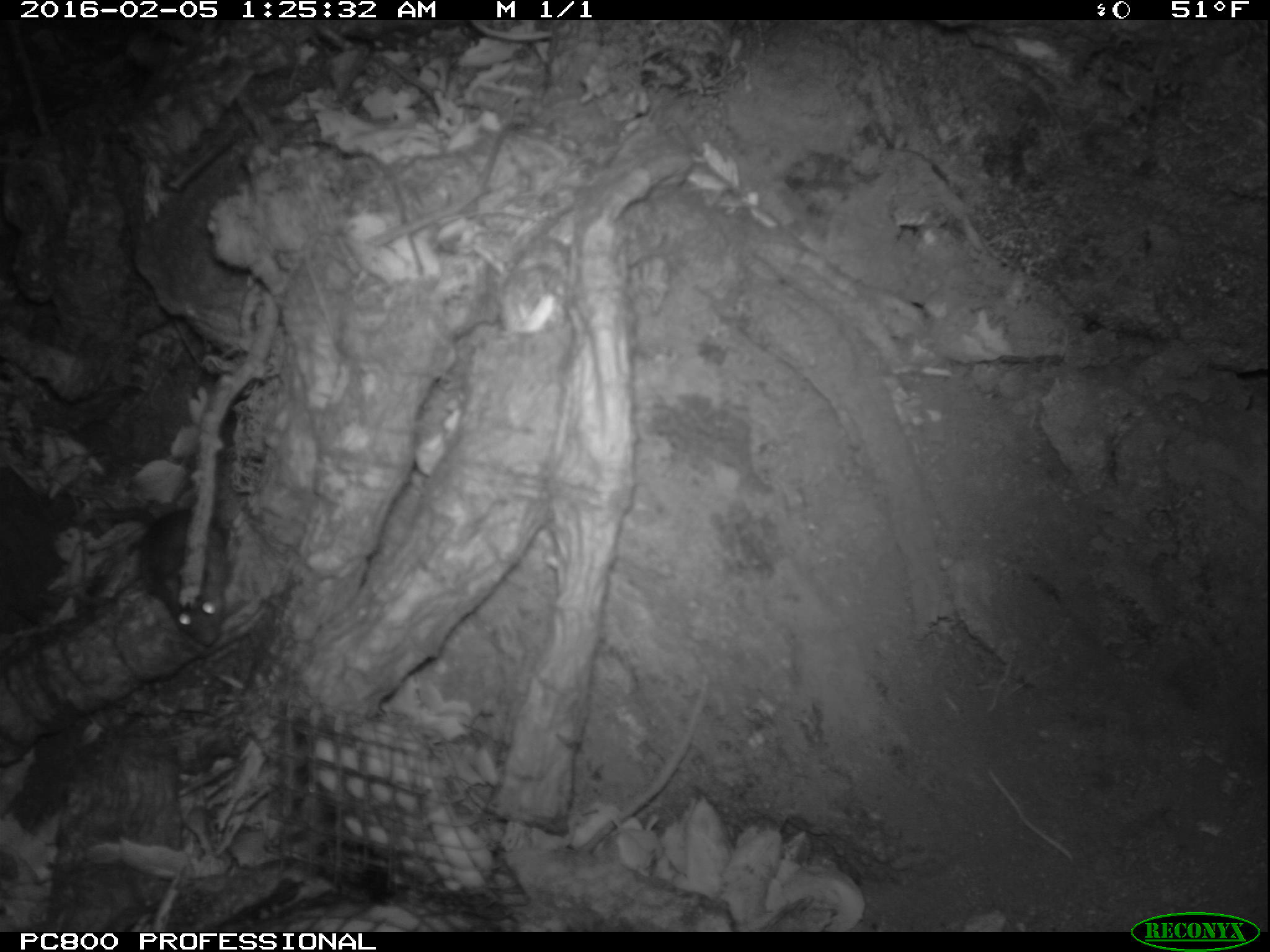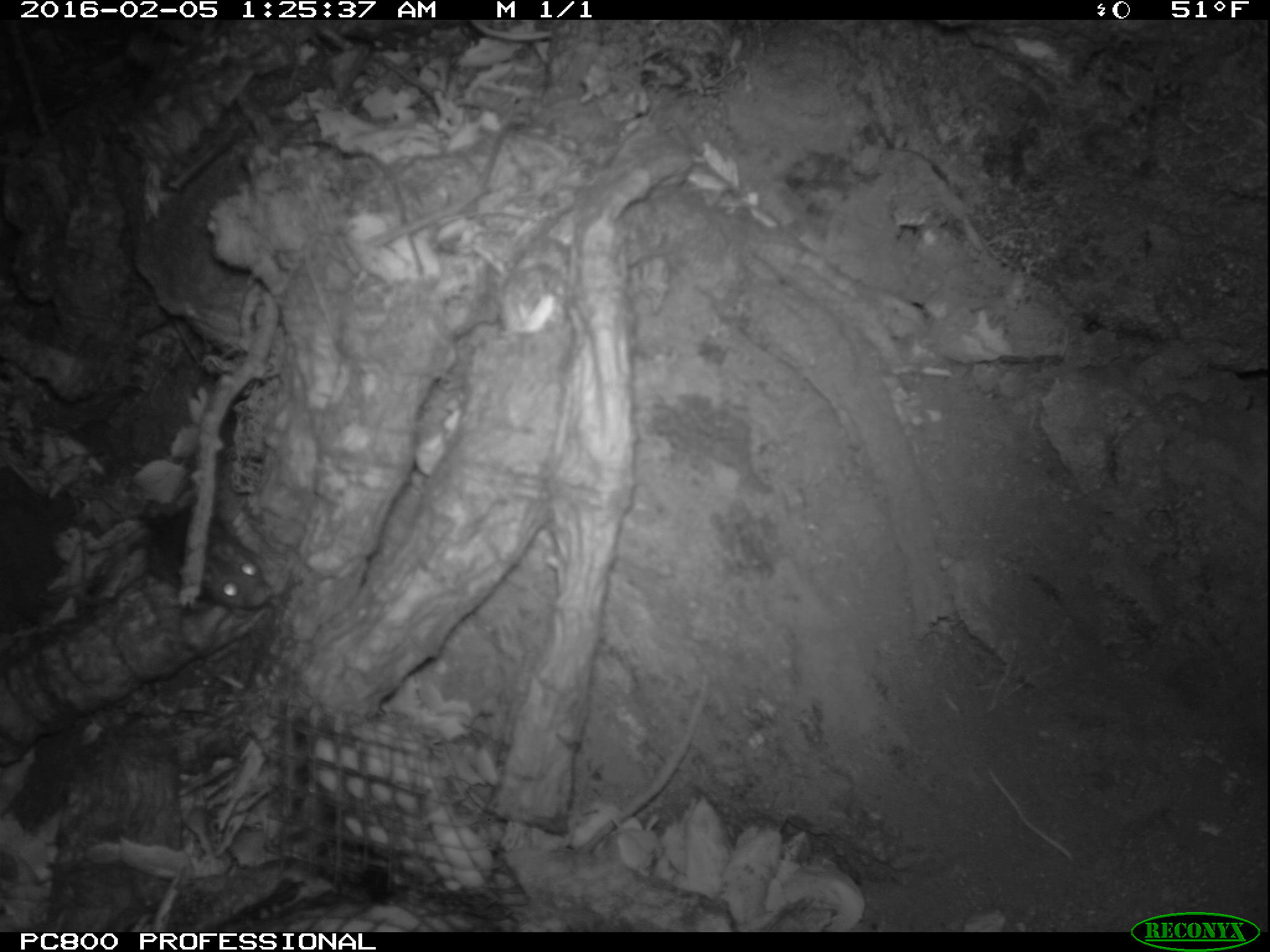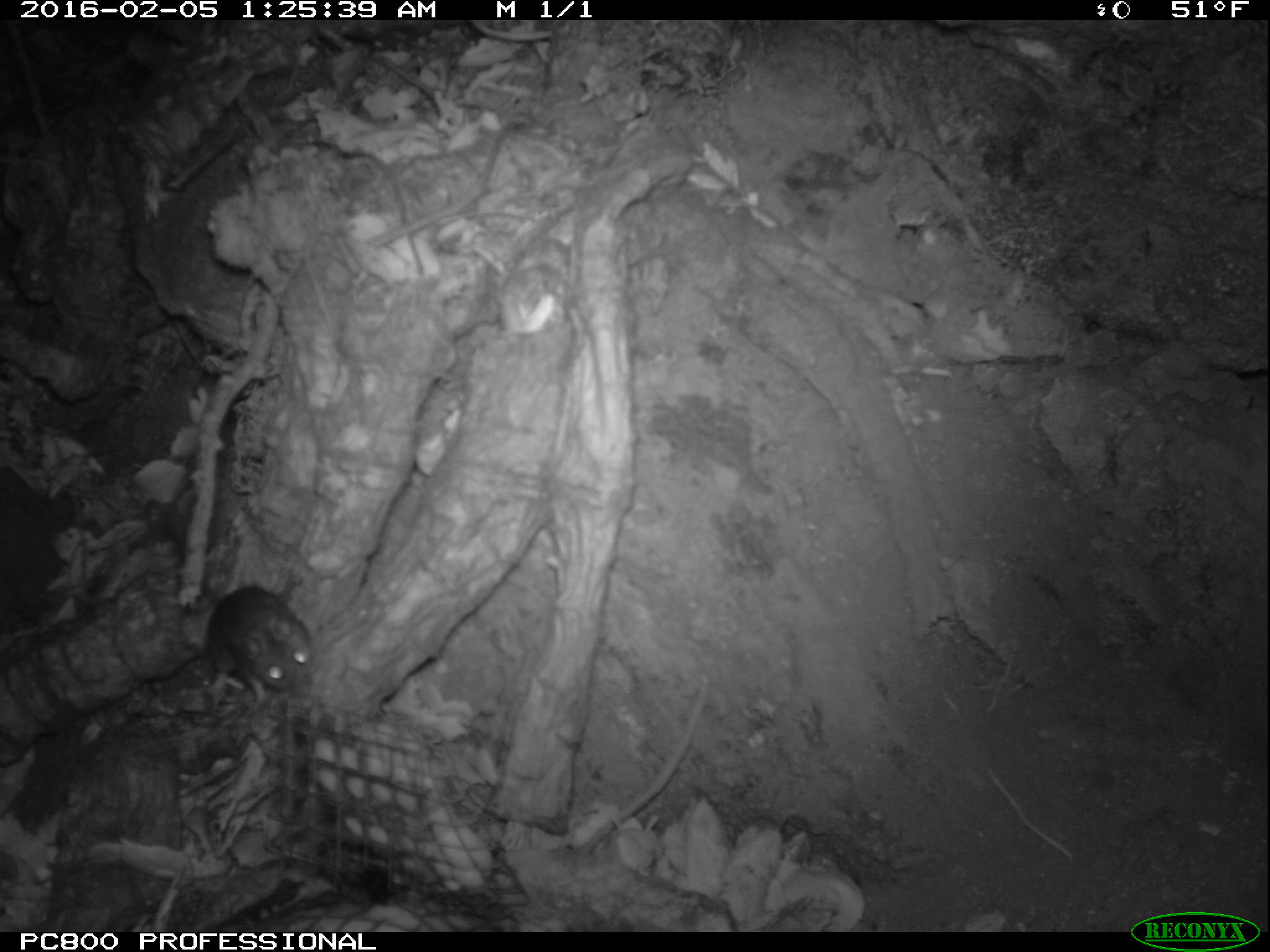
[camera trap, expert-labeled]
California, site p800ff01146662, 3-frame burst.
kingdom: Animalia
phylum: Chordata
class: Mammalia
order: Rodentia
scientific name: Rodentia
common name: rodent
Rodent (Rodentia).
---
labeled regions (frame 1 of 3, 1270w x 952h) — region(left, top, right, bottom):
rodent: region(94, 505, 233, 646)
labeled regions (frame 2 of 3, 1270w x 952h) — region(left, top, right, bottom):
rodent: region(141, 497, 273, 607)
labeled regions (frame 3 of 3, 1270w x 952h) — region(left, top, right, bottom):
rodent: region(201, 578, 314, 703)